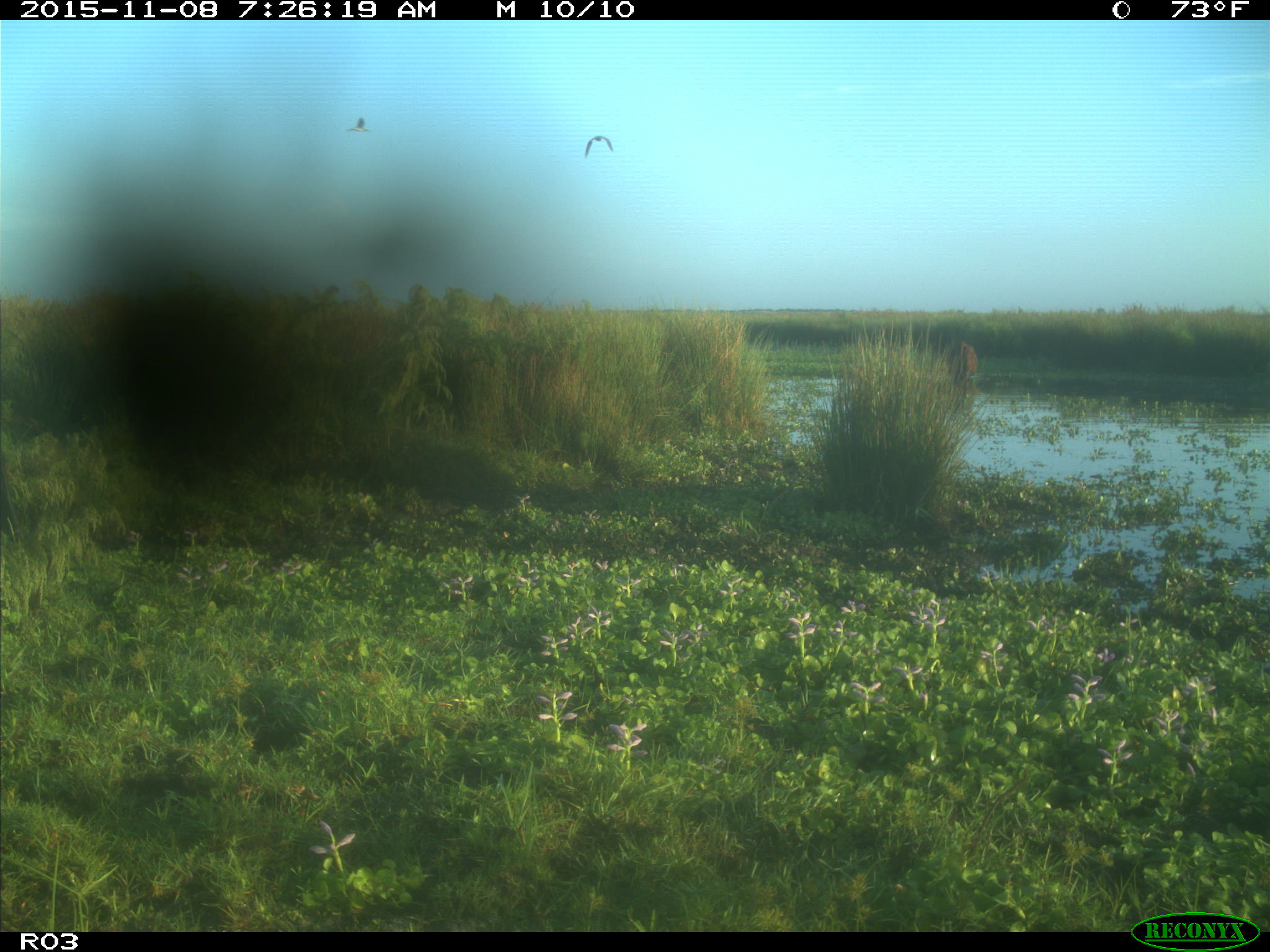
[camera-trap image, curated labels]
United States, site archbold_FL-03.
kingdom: Animalia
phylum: Chordata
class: Aves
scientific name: Aves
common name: birds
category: unidentified bird